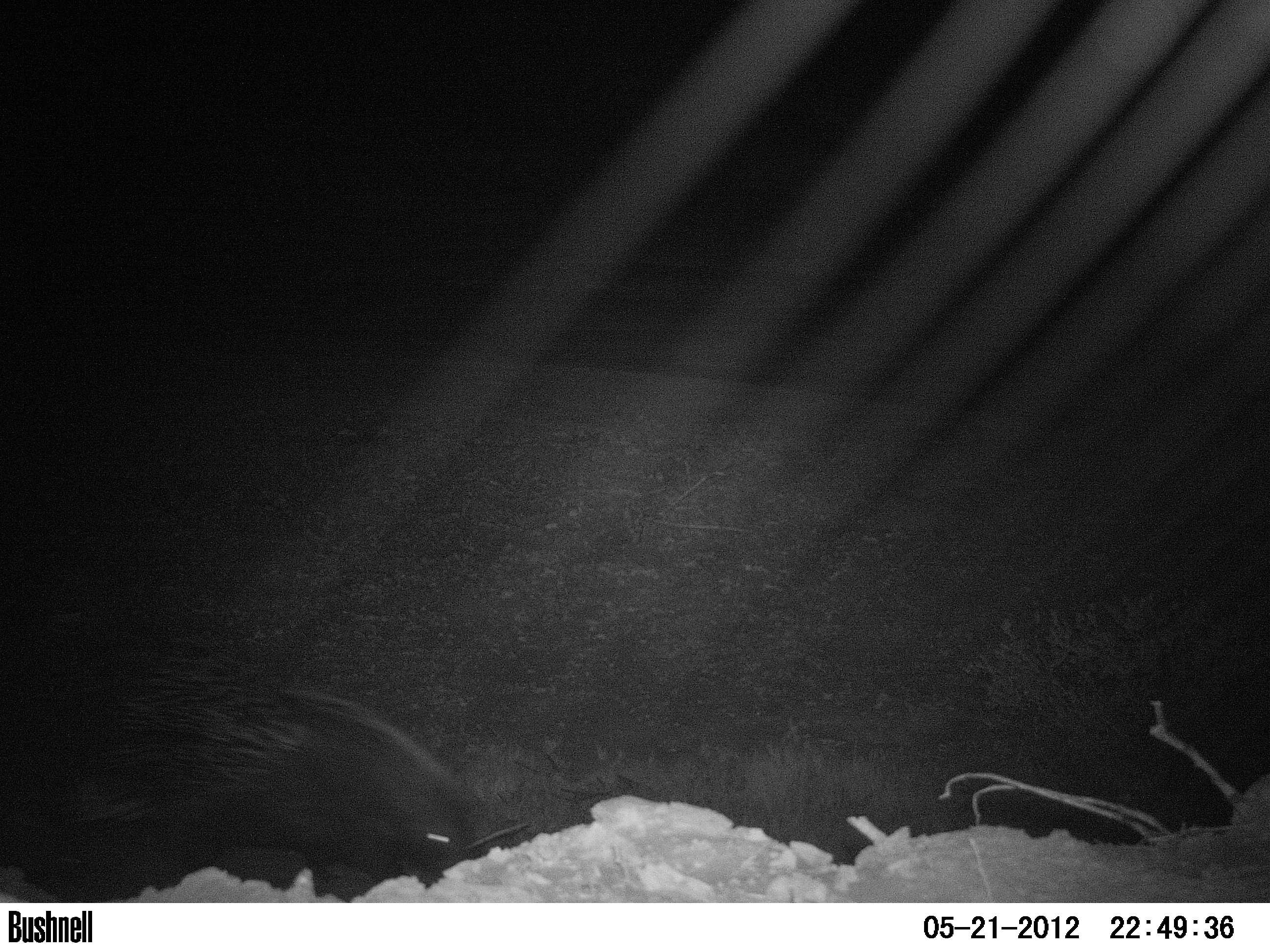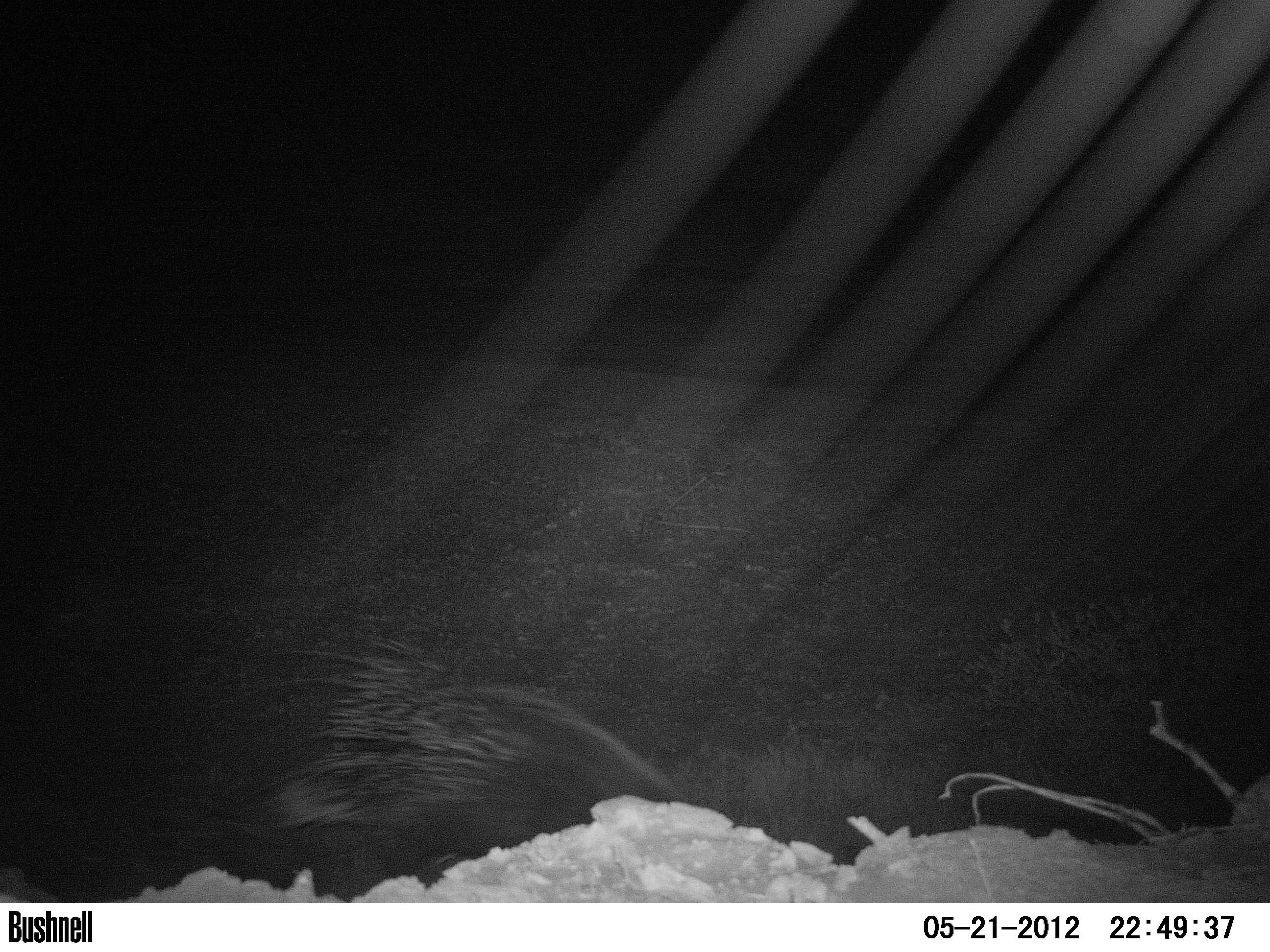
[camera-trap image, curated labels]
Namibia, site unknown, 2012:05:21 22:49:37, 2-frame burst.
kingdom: Animalia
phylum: Chordata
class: Mammalia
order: Rodentia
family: Hystricidae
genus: Hystrix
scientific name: Hystrix africaeaustralis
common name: cape porcupine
Hystrix africaeaustralis (cape porcupine).